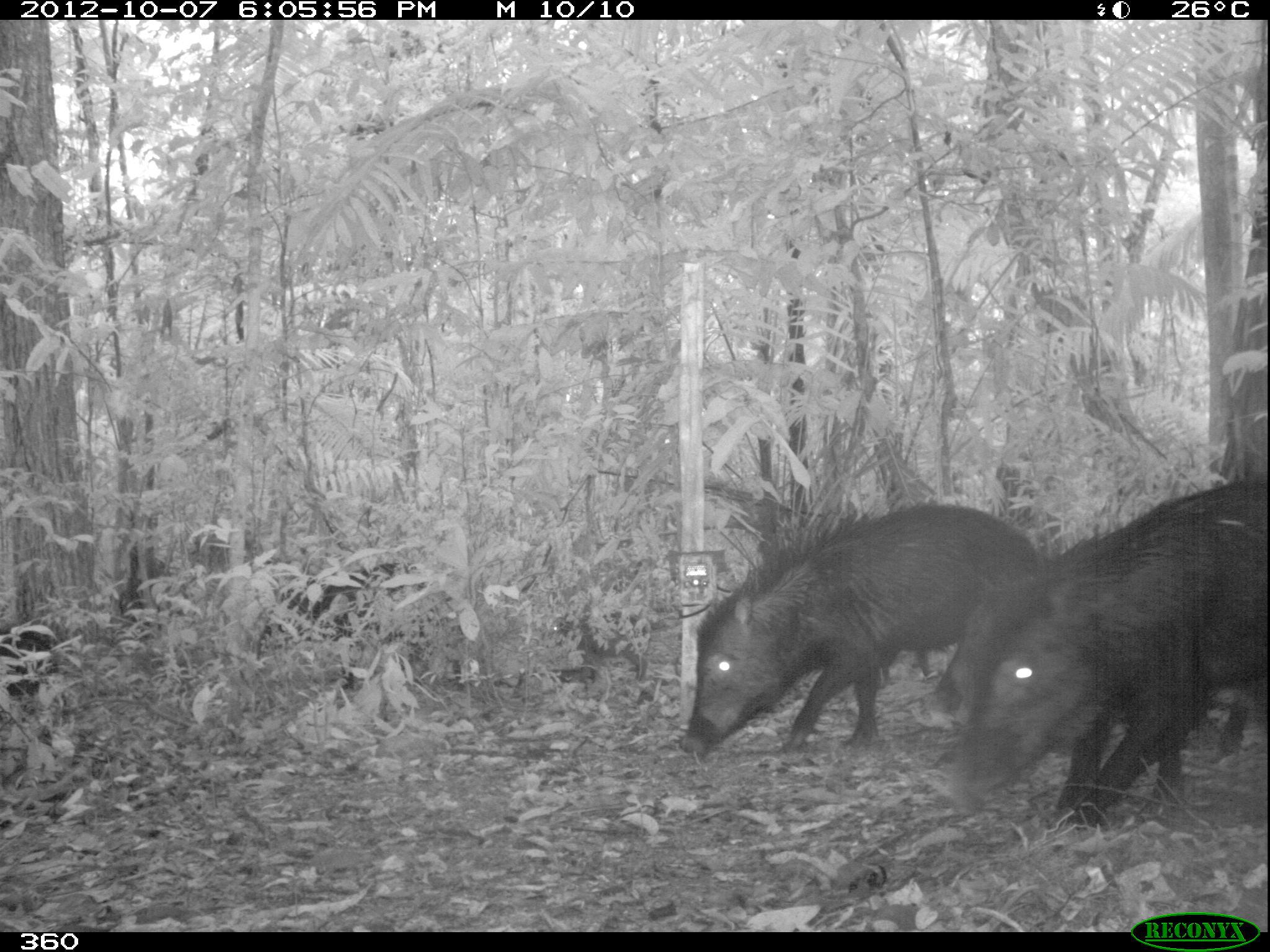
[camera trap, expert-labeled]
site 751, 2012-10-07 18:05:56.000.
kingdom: Animalia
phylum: Chordata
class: Mammalia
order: Artiodactyla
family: Tayassuidae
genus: Tayassu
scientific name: Tayassu pecari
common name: white-lipped peccary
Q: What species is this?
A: Tayassu pecari (white-lipped peccary).